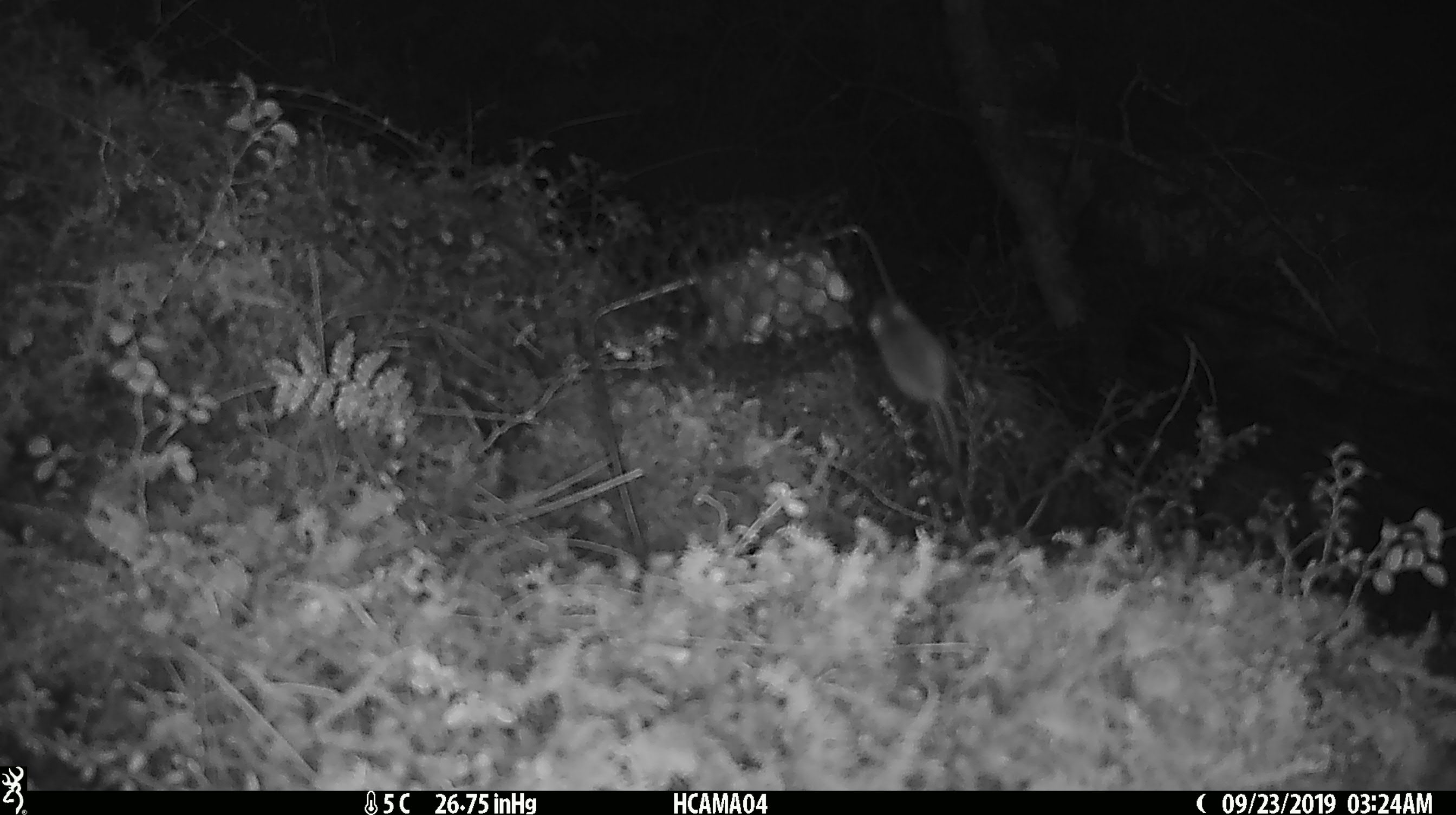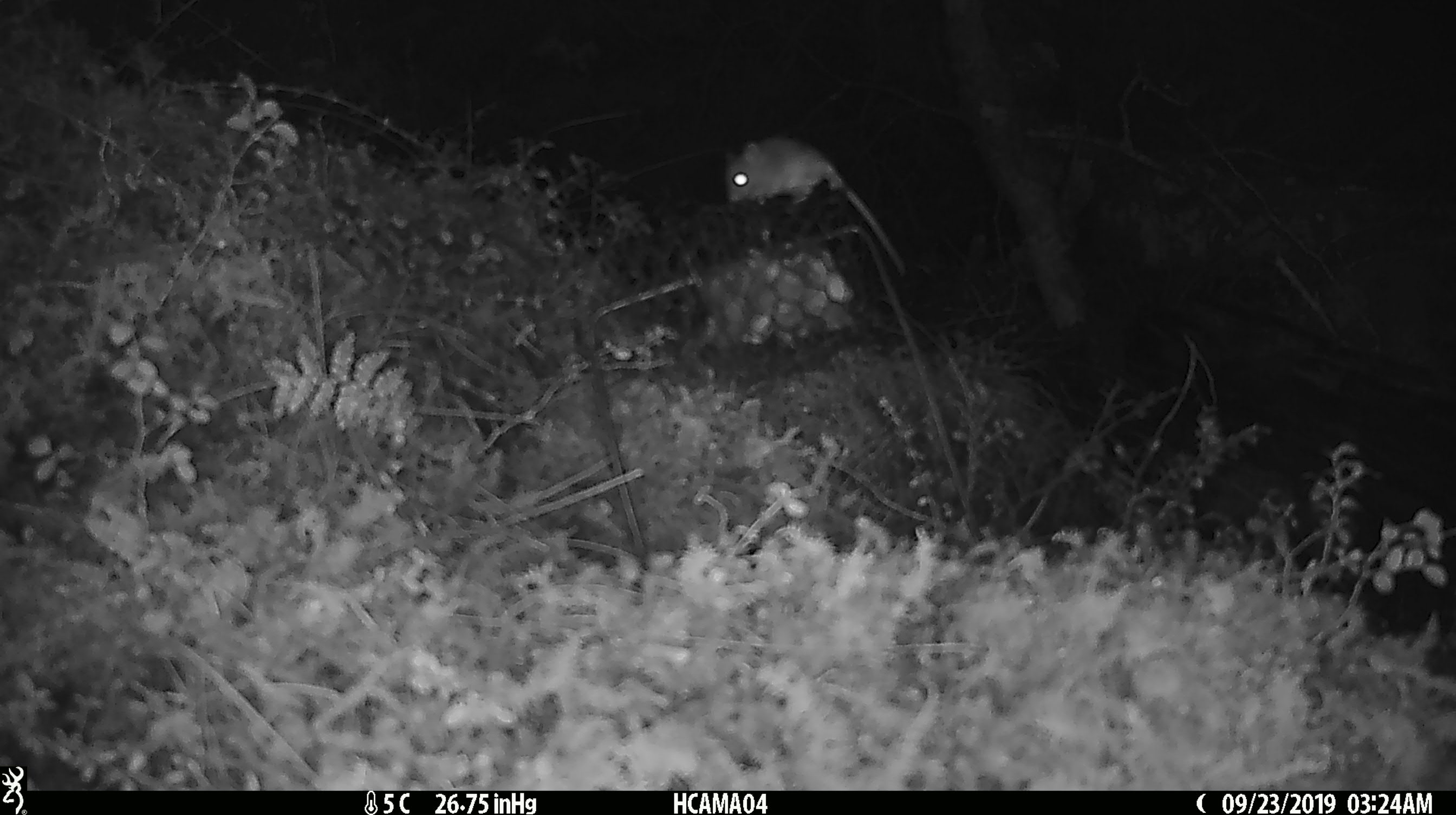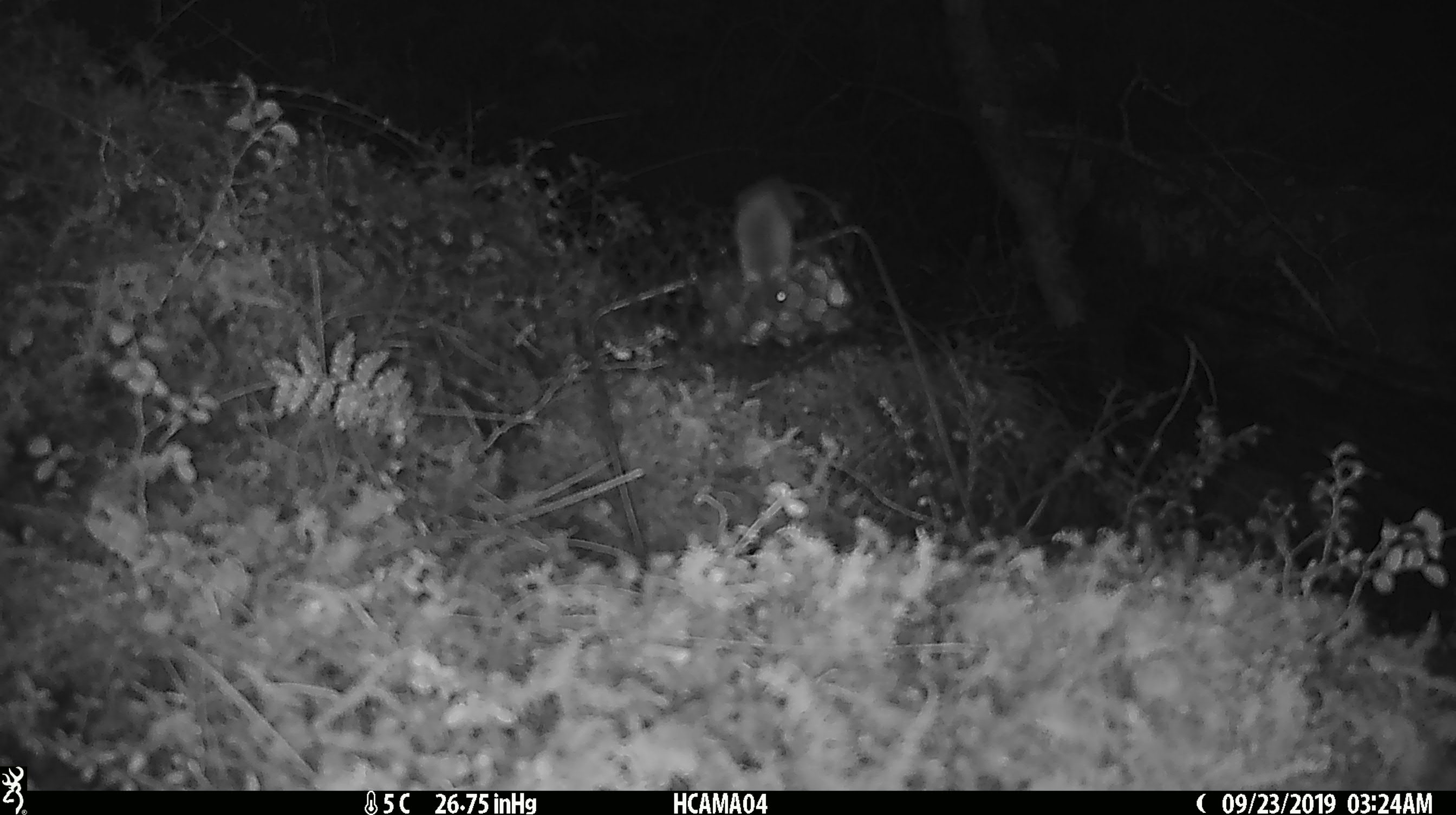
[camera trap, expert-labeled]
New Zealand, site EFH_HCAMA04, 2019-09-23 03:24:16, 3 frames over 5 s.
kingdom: Animalia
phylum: Chordata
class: Mammalia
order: Rodentia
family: Muridae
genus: Mus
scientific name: Mus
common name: mouse